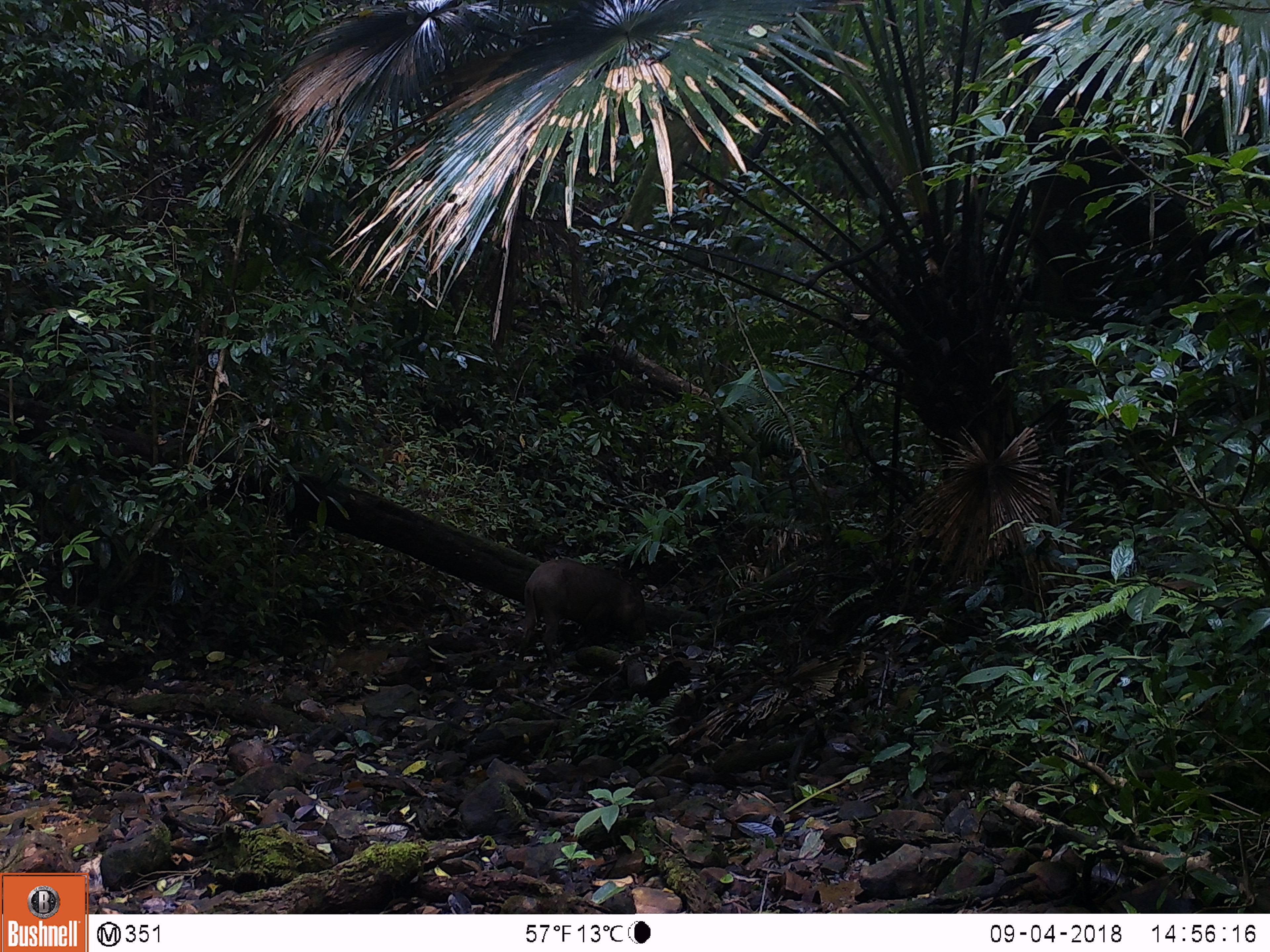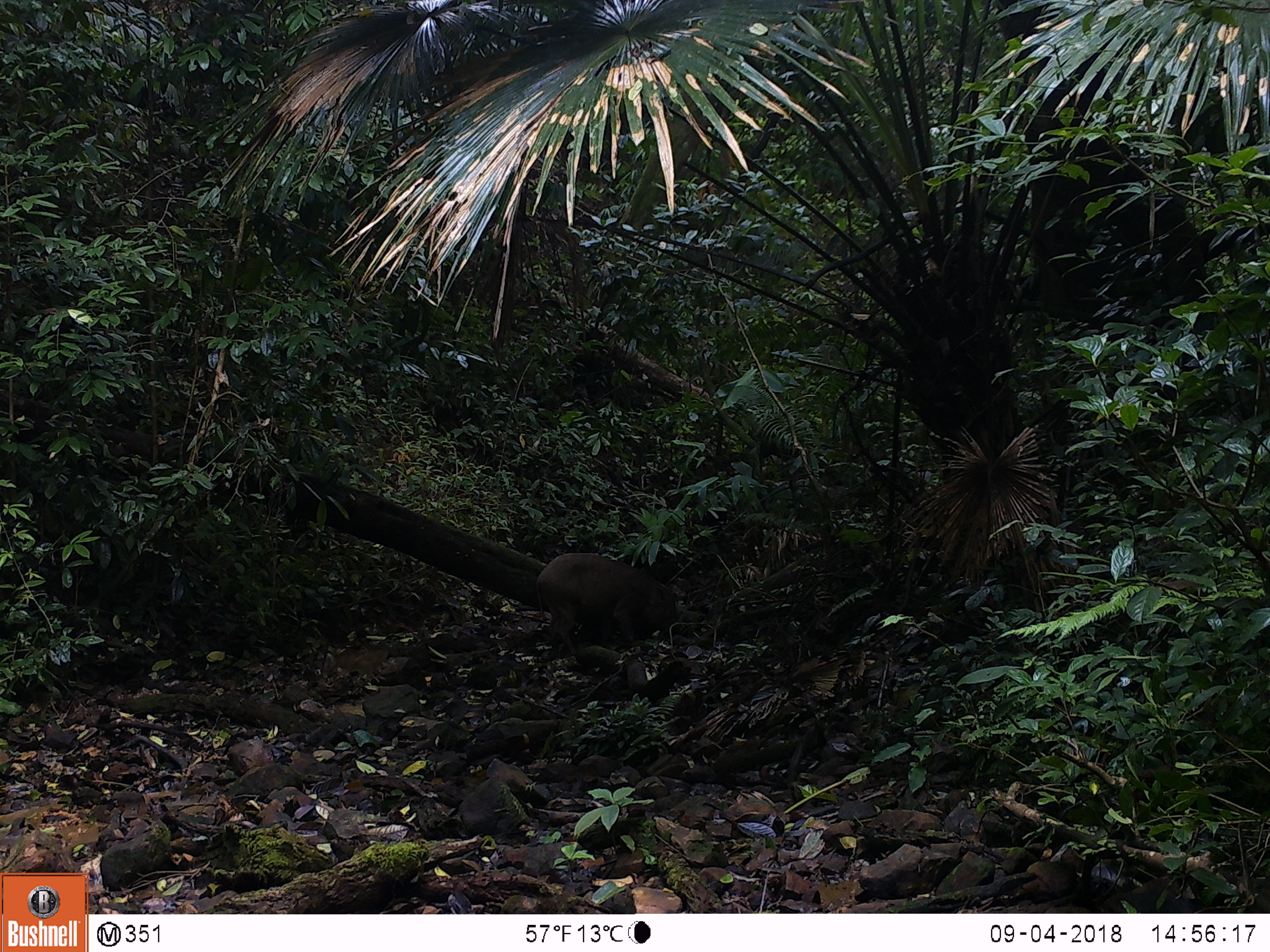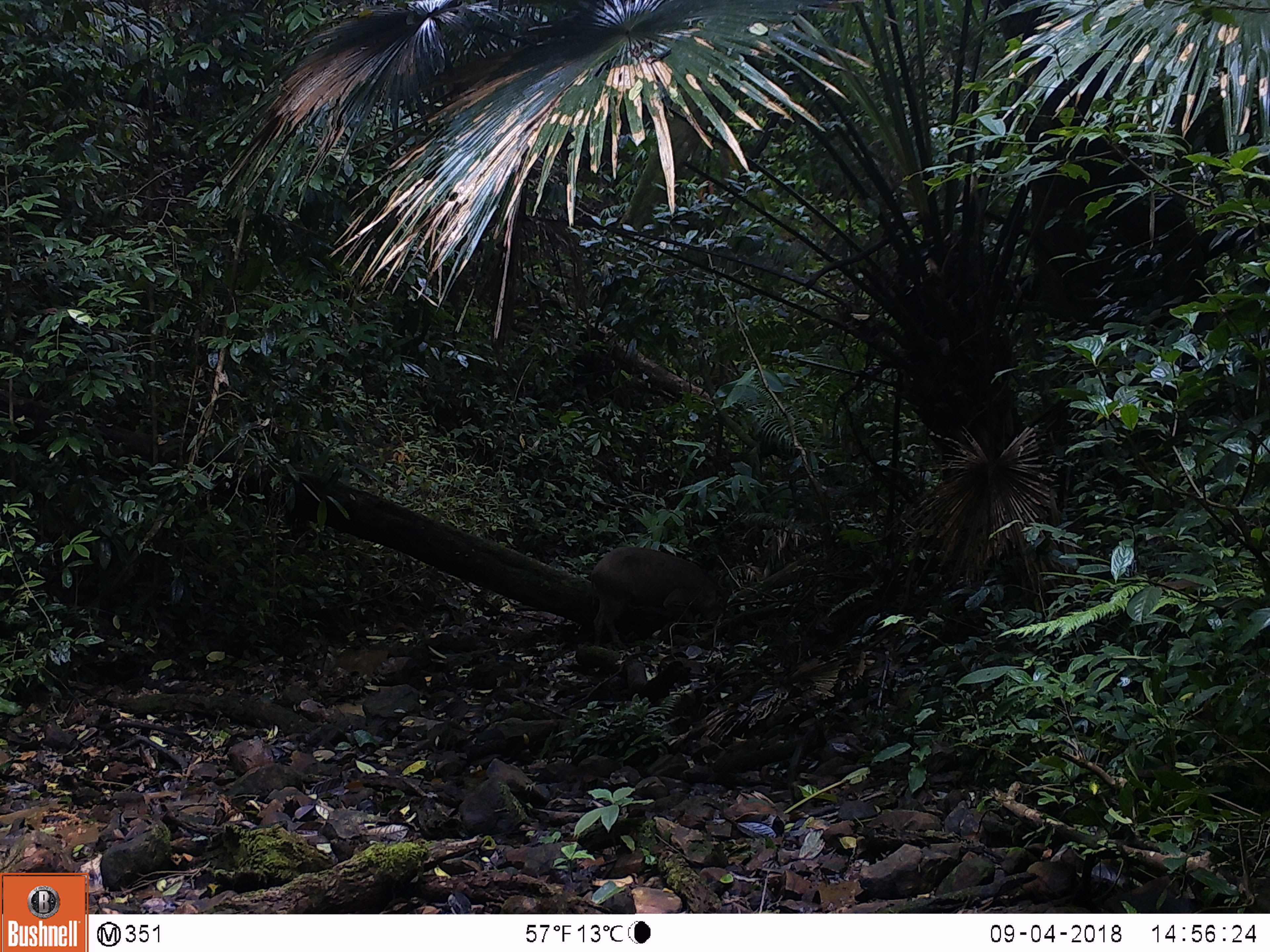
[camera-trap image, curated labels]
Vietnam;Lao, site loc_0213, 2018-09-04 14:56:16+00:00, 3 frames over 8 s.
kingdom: Animalia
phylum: Chordata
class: Mammalia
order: Artiodactyla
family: Suidae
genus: Sus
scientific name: Sus scrofa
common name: eurasian wild pig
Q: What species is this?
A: Eurasian wild pig (Sus scrofa).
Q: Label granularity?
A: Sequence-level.